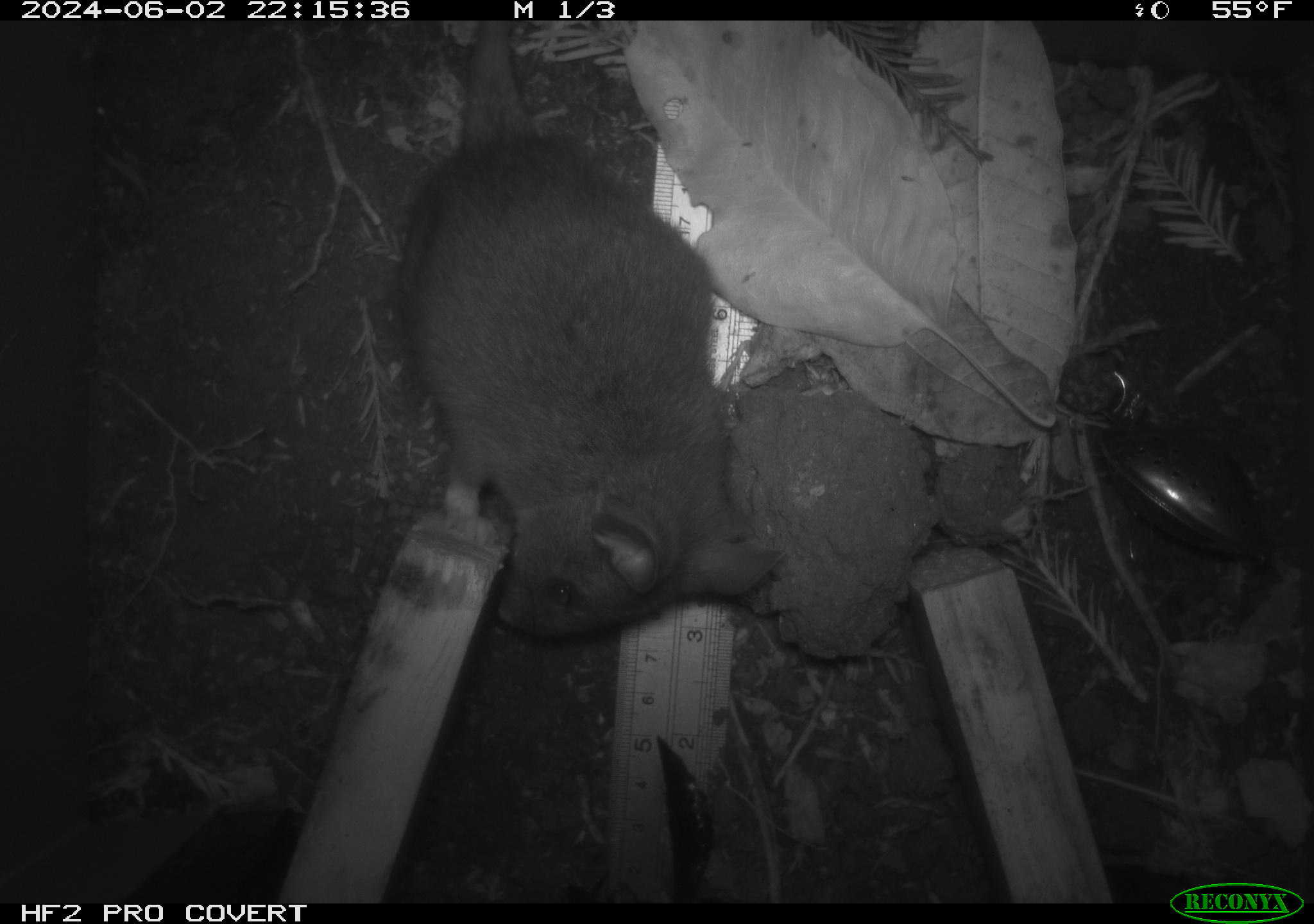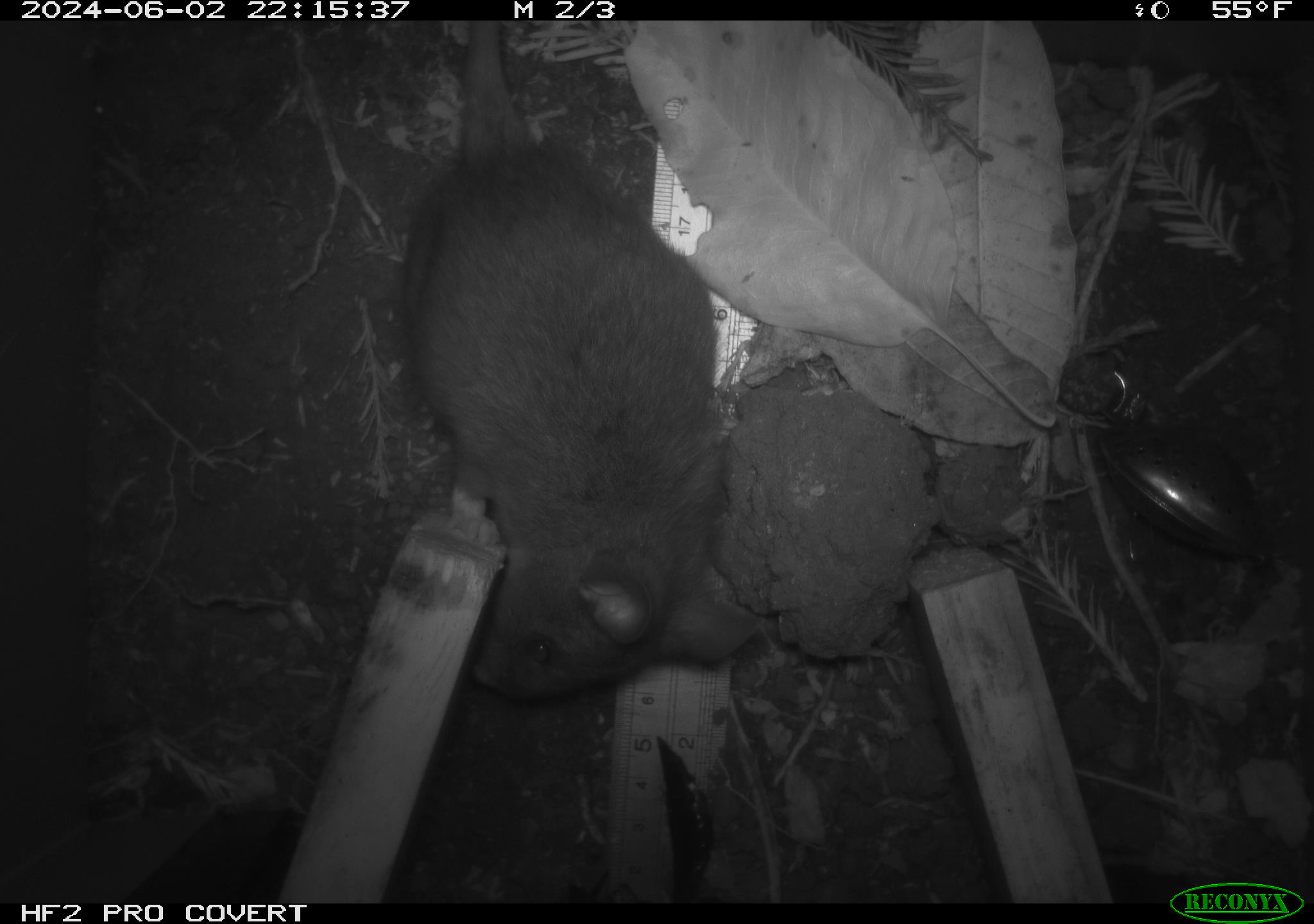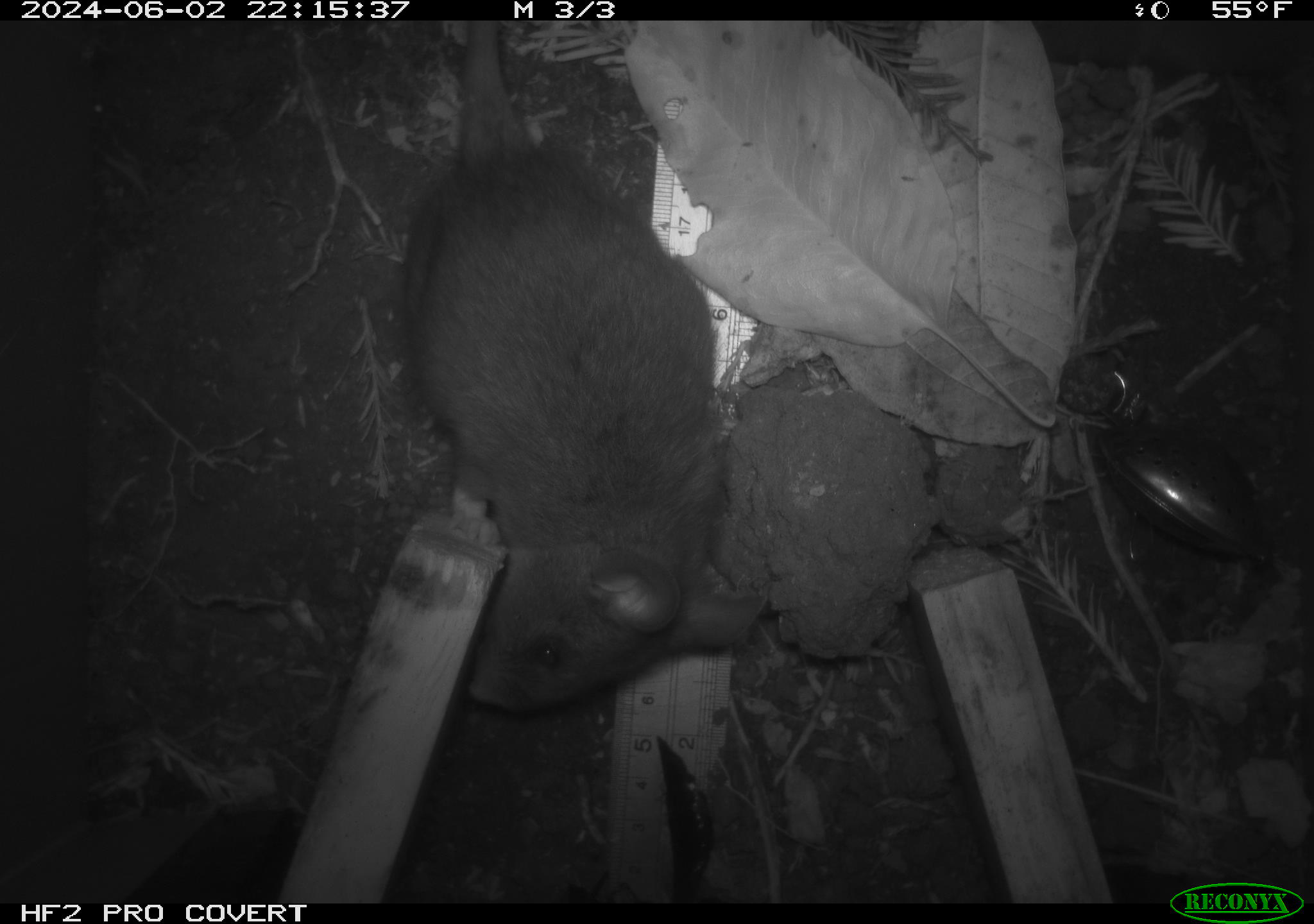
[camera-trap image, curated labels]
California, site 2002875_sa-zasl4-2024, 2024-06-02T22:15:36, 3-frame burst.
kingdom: Animalia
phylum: Chordata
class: Mammalia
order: Rodentia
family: Cricetidae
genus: Neotoma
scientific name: Neotoma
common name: pack rat or woodrat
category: neotoma species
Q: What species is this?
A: Neotoma species (pack rat or woodrat) (Neotoma).